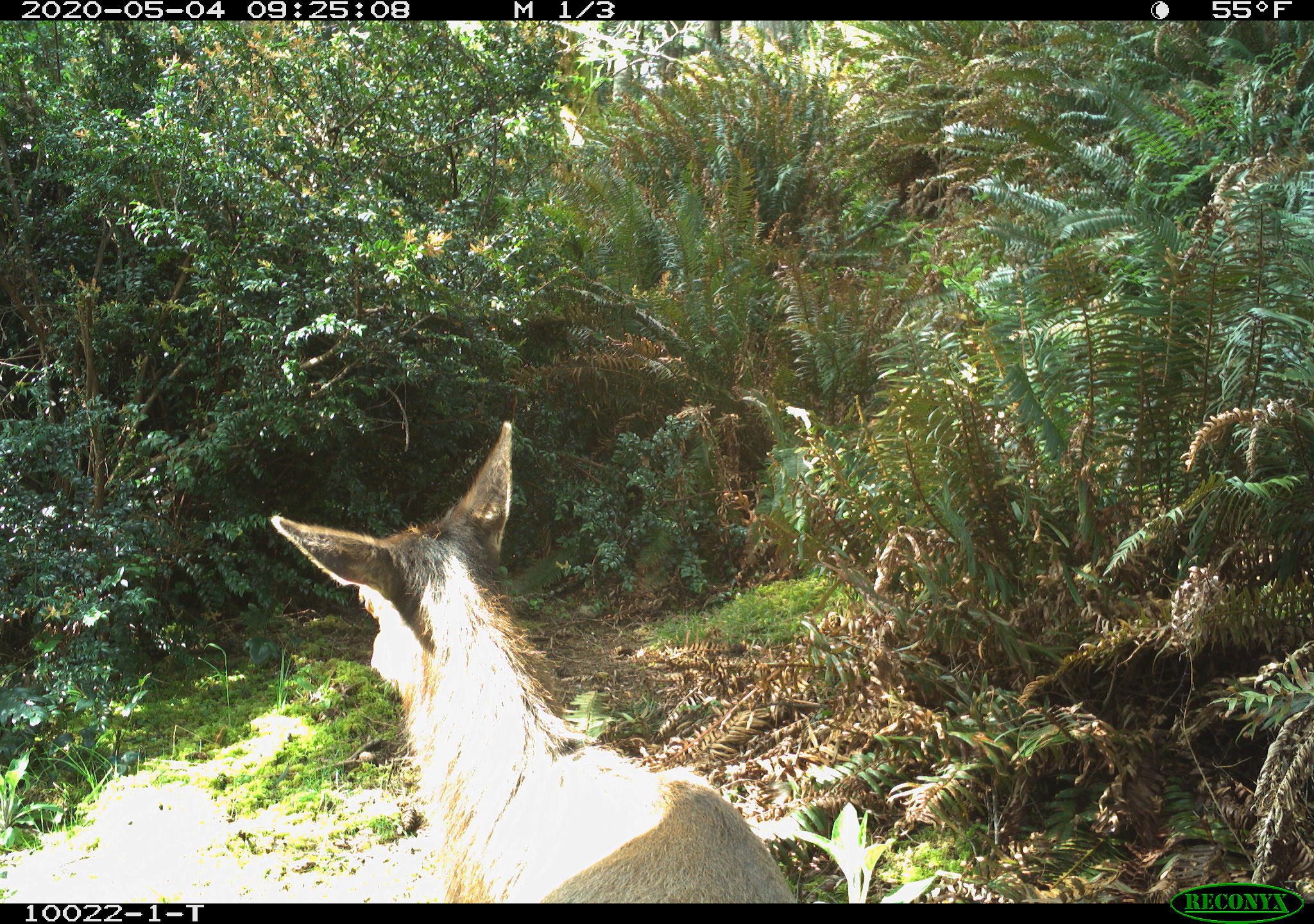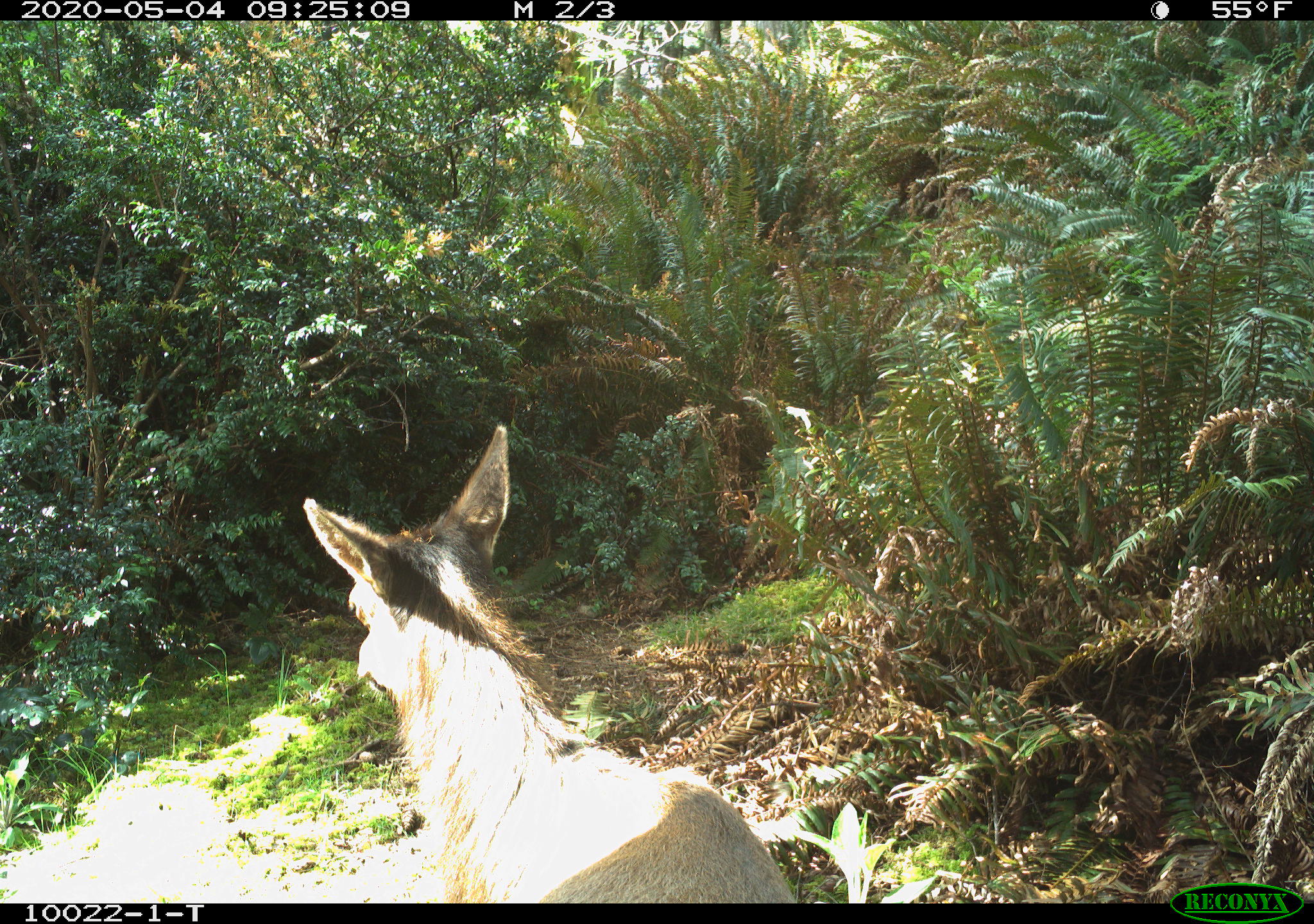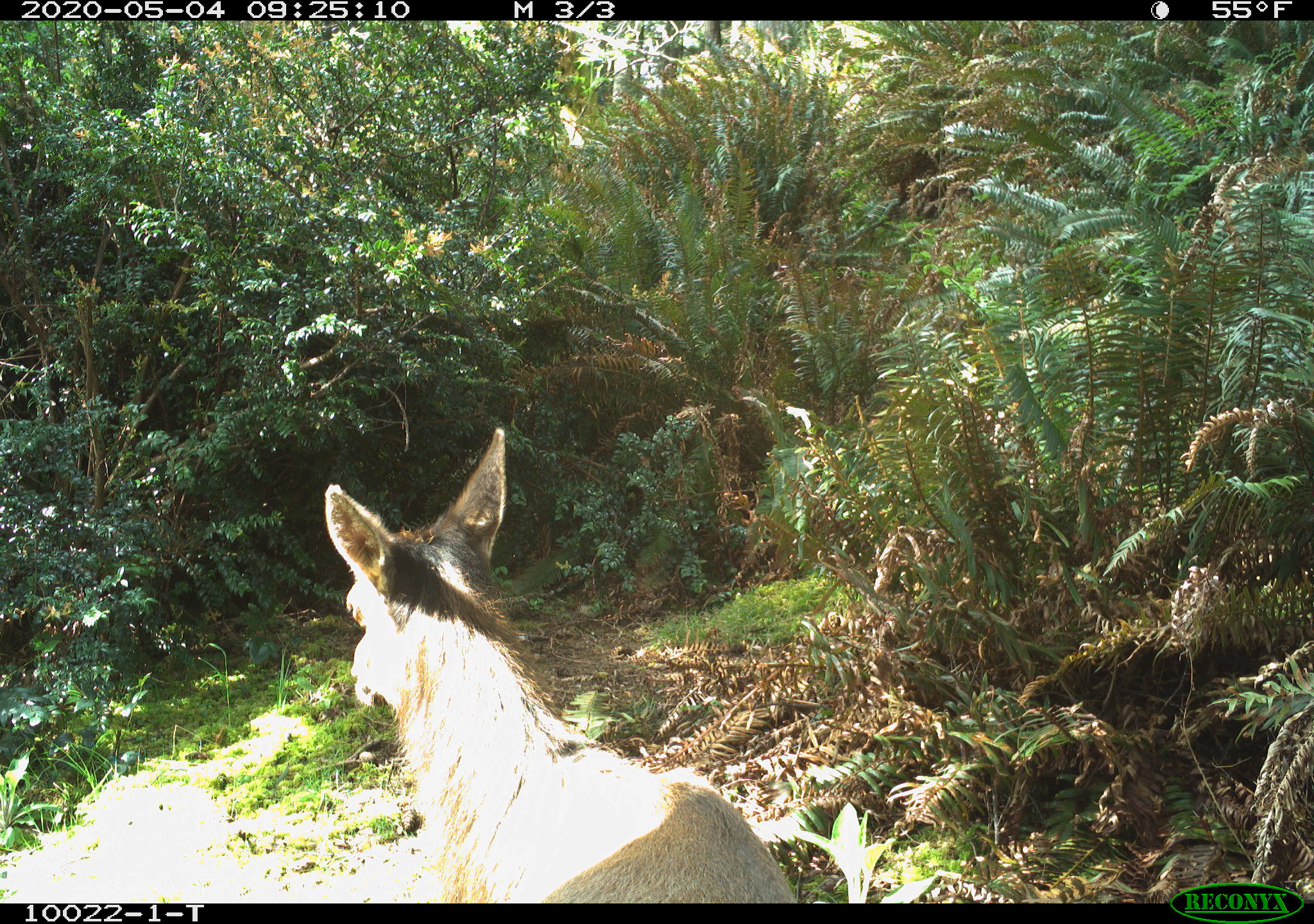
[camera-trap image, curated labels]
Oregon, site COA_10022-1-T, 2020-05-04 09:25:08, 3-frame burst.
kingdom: Animalia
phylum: Chordata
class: Mammalia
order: Artiodactyla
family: Cervidae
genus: Cervus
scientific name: Cervus canadensis roosevelti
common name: roosevelt elk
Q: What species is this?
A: Roosevelt elk (Cervus canadensis roosevelti).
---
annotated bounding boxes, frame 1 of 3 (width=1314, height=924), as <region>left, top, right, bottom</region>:
roosevelt elk: <region>266, 413, 798, 895</region>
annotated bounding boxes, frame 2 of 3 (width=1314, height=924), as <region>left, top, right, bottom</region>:
roosevelt elk: <region>294, 418, 792, 899</region>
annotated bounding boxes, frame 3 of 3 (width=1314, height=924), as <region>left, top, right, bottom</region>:
roosevelt elk: <region>313, 420, 798, 899</region>